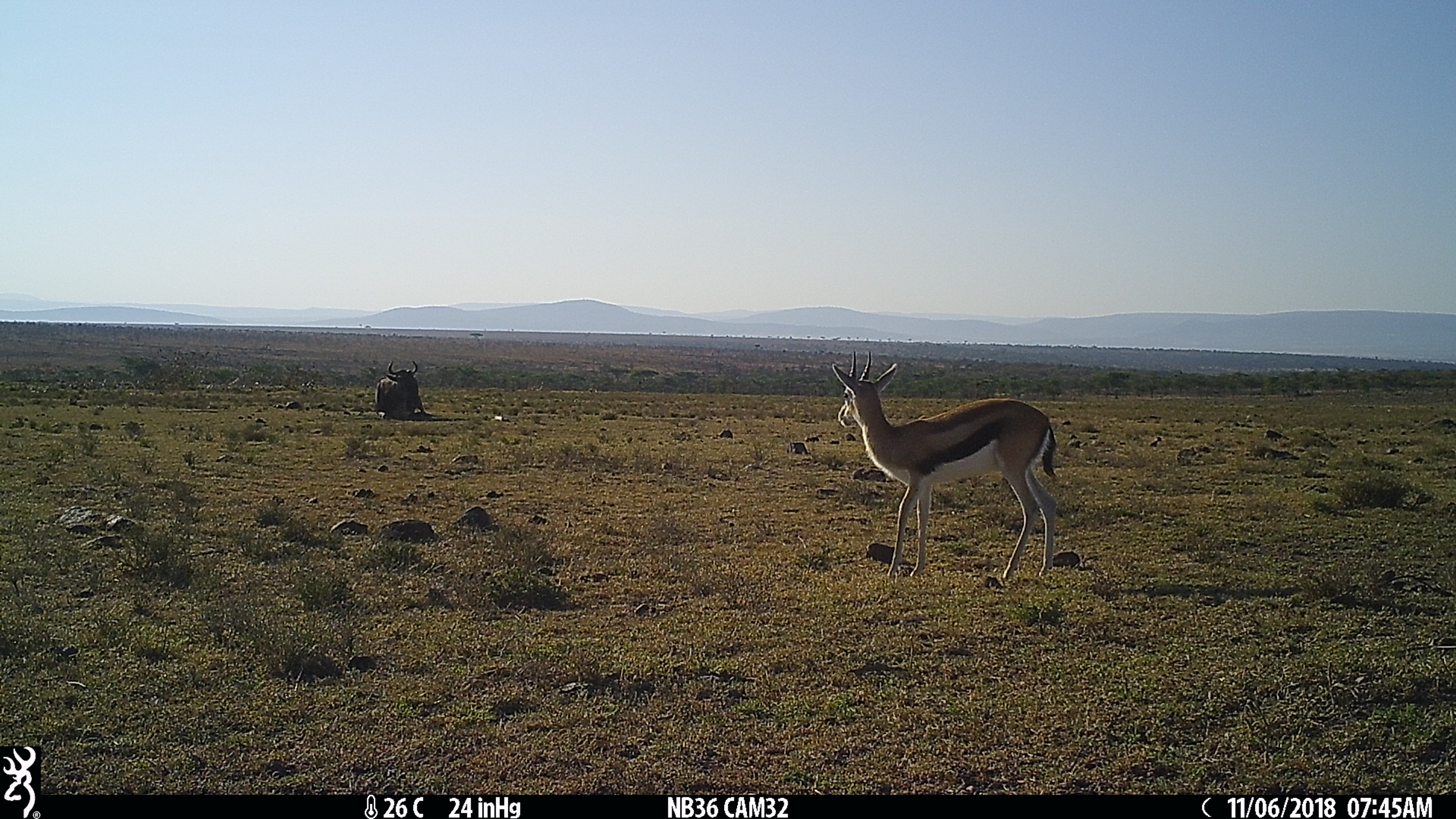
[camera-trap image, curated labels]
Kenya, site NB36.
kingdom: Animalia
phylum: Chordata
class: Mammalia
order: Artiodactyla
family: Bovidae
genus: Connochaetes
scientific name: Connochaetes taurinus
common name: blue wildebeest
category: wildebeest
Wildebeest (blue wildebeest) (Connochaetes taurinus).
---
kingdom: Animalia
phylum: Chordata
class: Mammalia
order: Artiodactyla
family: Bovidae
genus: Eudorcas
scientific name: Eudorcas thomsonii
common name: thomon's gazelle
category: gazelle thomsons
Gazelle thomsons (thomon's gazelle) (Eudorcas thomsonii).